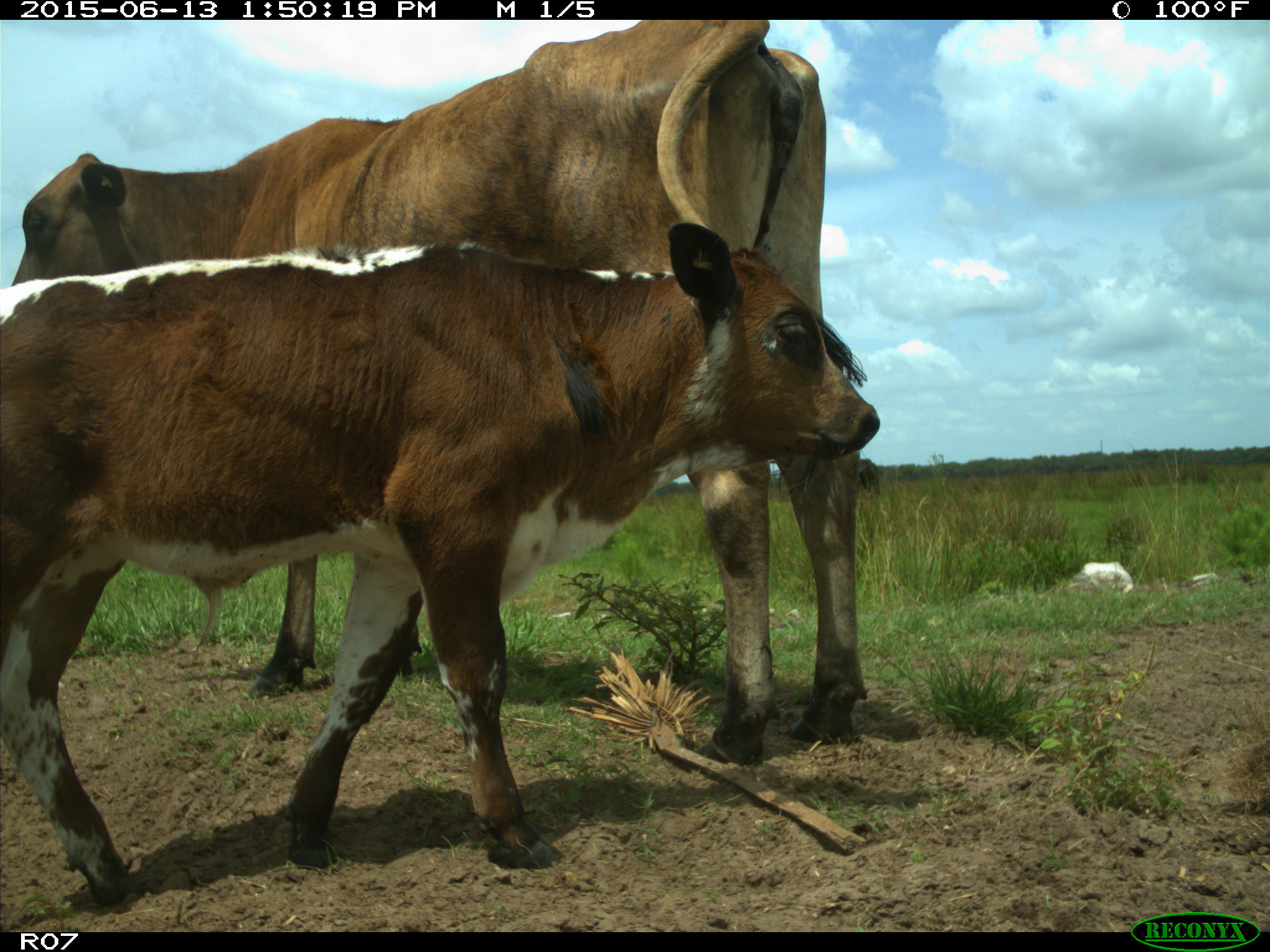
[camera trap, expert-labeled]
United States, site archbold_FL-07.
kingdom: Animalia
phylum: Chordata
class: Mammalia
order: Artiodactyla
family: Bovidae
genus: Bos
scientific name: Bos taurus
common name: domestic cow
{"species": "Bos taurus (domestic cow)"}